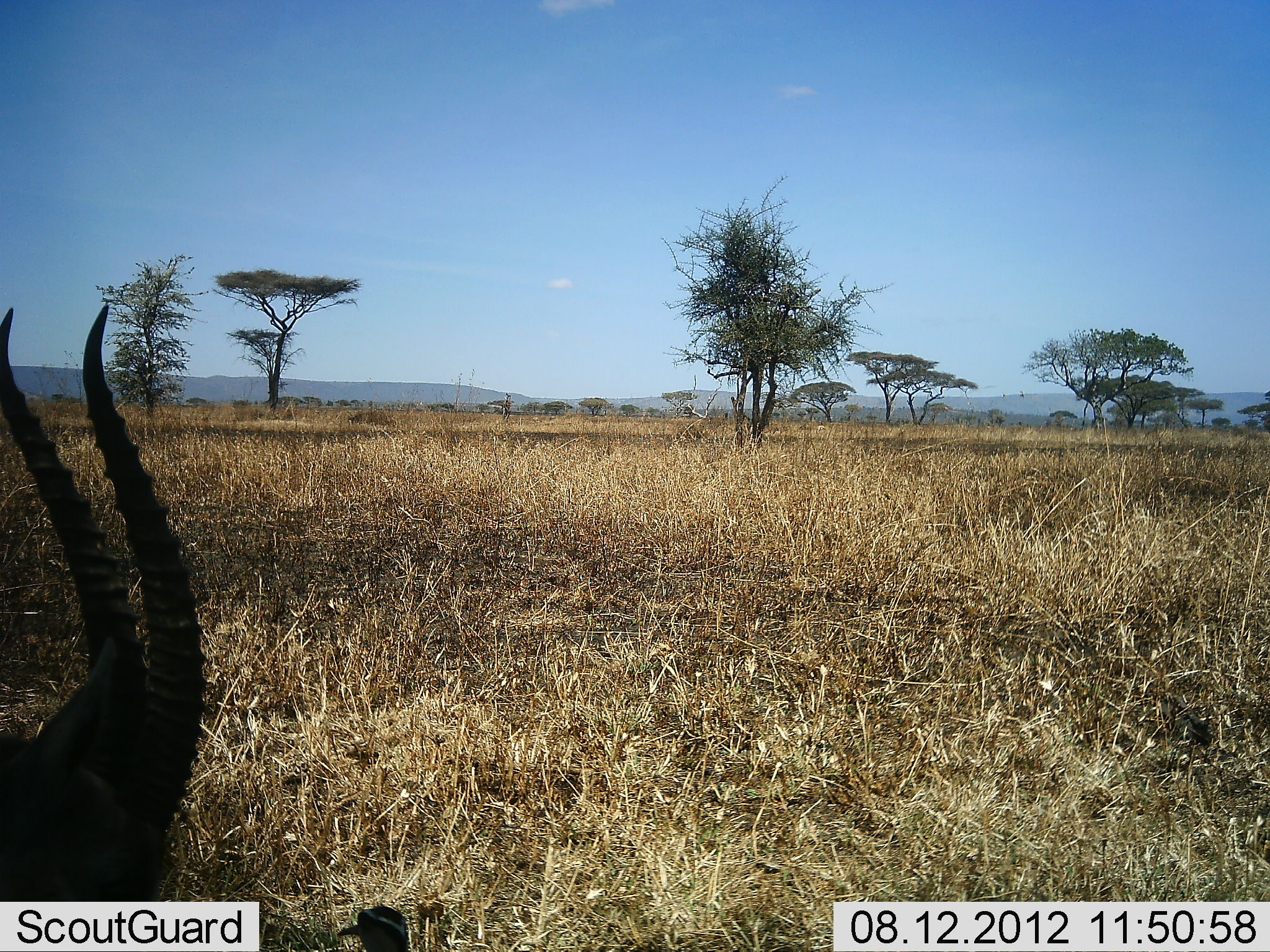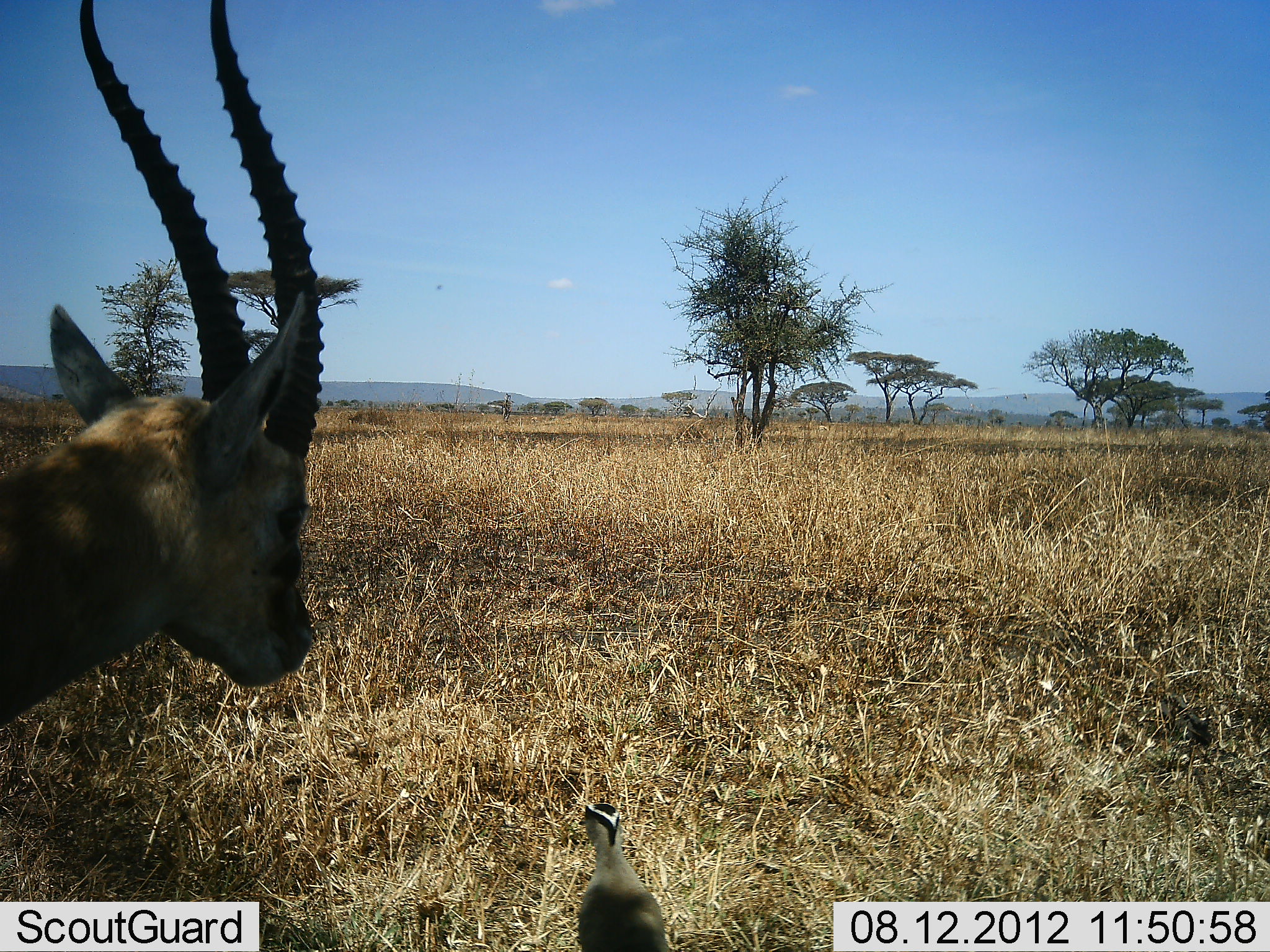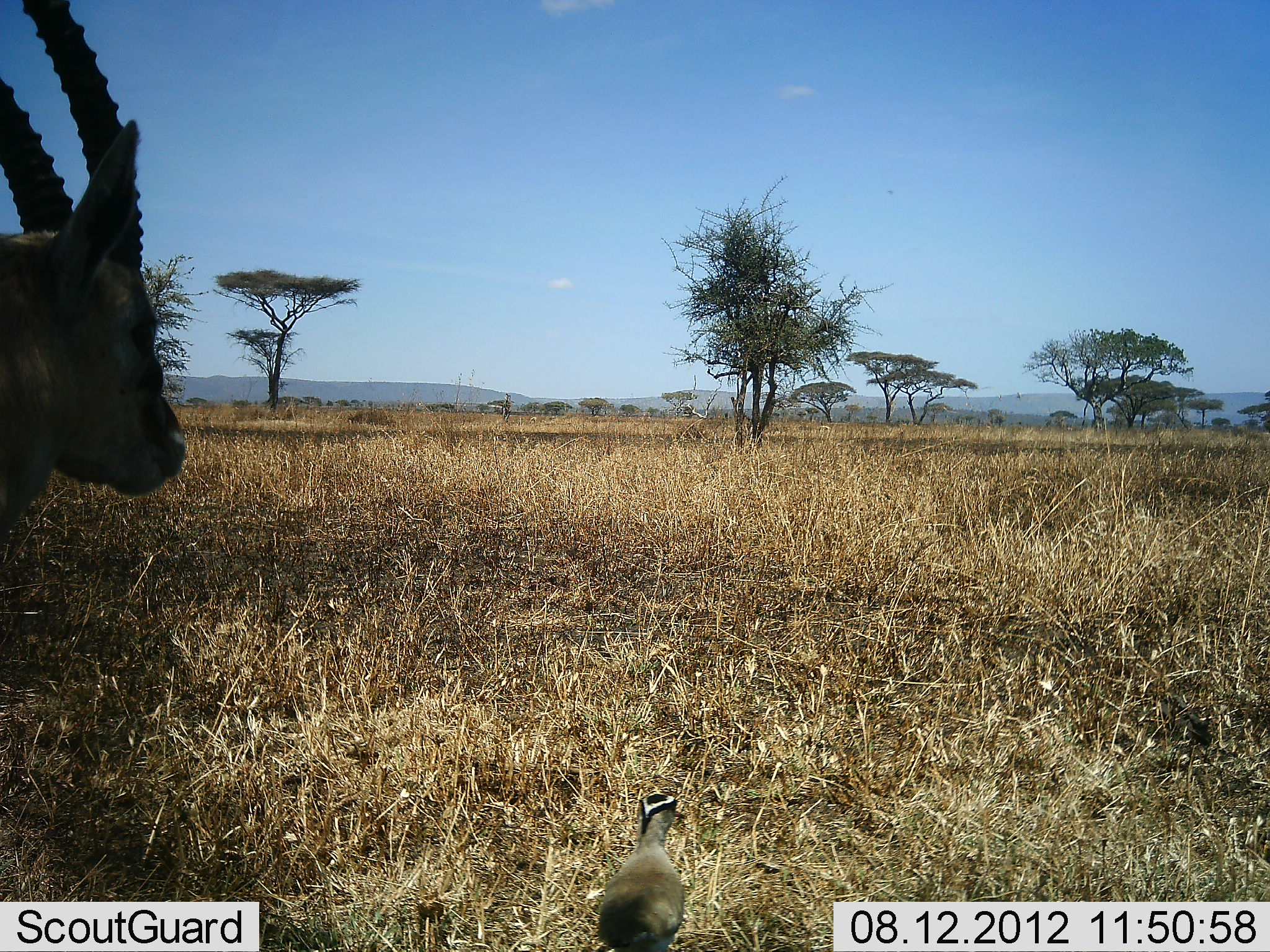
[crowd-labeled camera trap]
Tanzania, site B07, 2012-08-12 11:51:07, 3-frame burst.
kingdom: Animalia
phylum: Chordata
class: Mammalia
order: Artiodactyla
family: Bovidae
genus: Eudorcas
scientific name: Eudorcas thomsonii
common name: thomson's gazelle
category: gazellethomsons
Gazellethomsons (thomson's gazelle) (Eudorcas thomsonii), count 1. Behavior (volunteer vote fractions): standing 75%, resting 0%, moving 12%, interacting 0%. Young present (vote fraction): 0%. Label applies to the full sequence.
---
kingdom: Animalia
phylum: Chordata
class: Aves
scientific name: Aves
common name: bird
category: otherbird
Otherbird (bird) (Aves), count 1. Behavior (volunteer vote fractions): standing 54%, resting 8%, moving 31%, interacting 0%. Young present (vote fraction): 0%. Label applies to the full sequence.